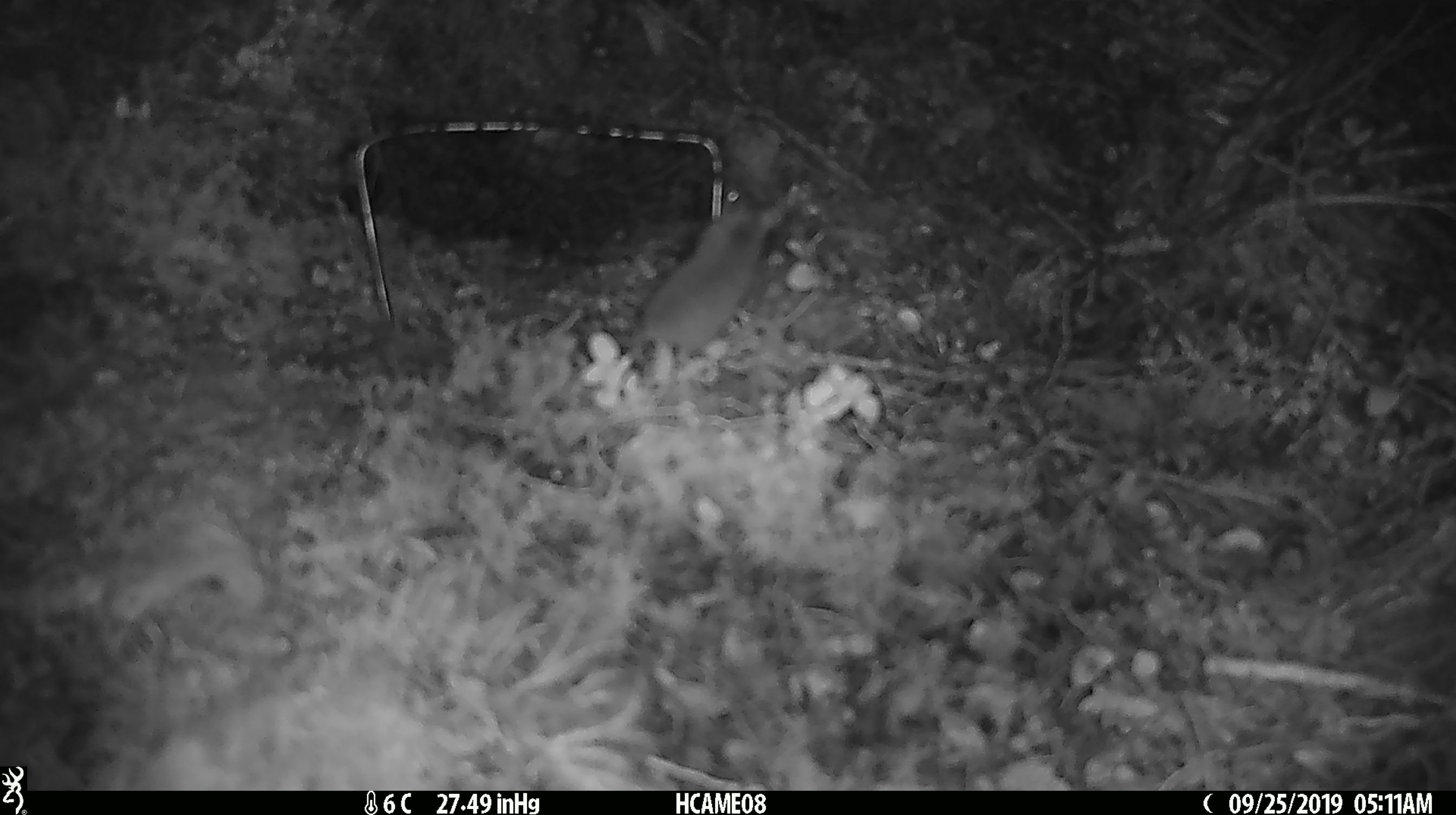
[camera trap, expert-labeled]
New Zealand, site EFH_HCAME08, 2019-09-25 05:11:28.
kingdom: Animalia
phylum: Chordata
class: Mammalia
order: Rodentia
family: Muridae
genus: Mus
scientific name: Mus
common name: mouse